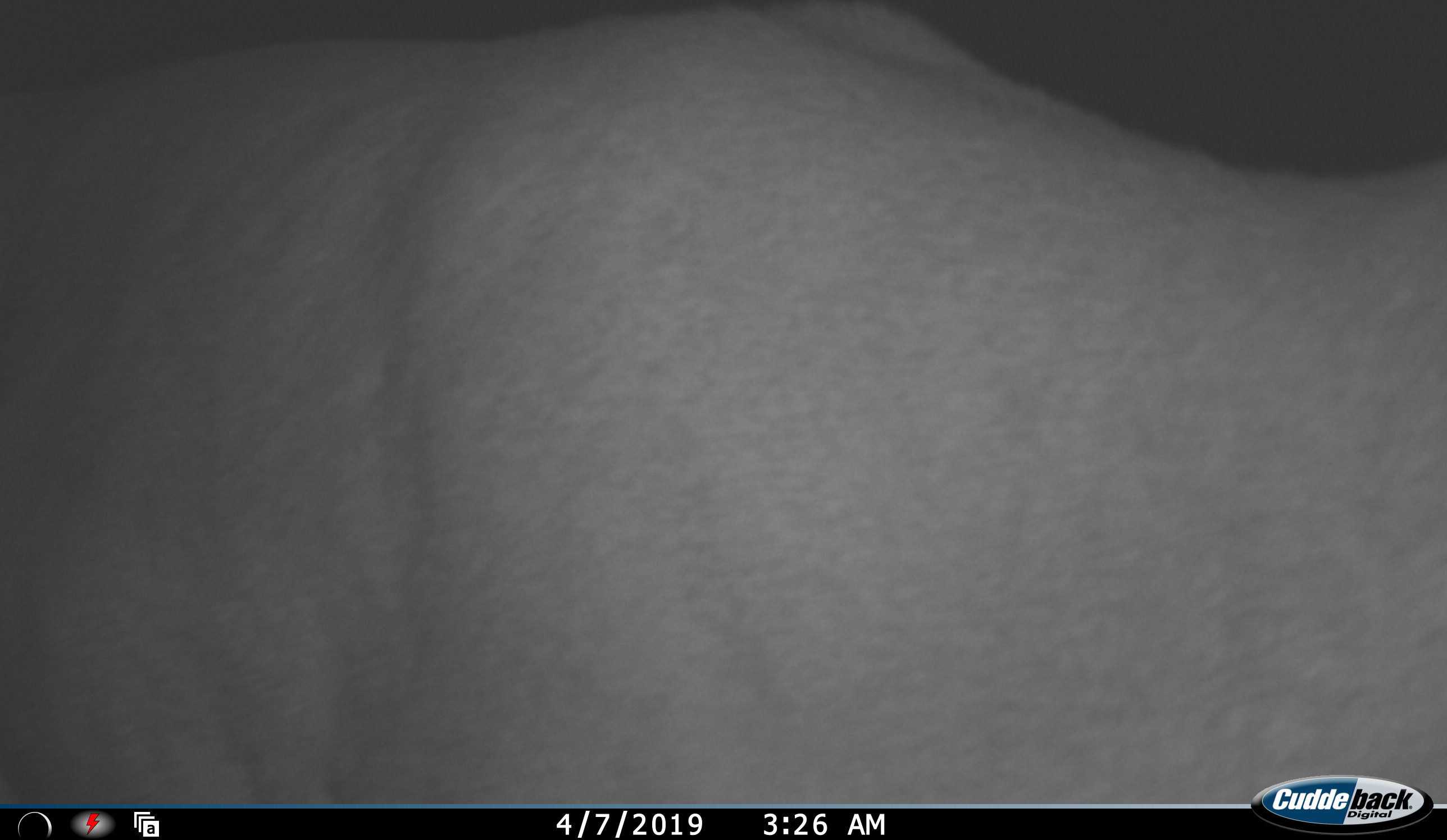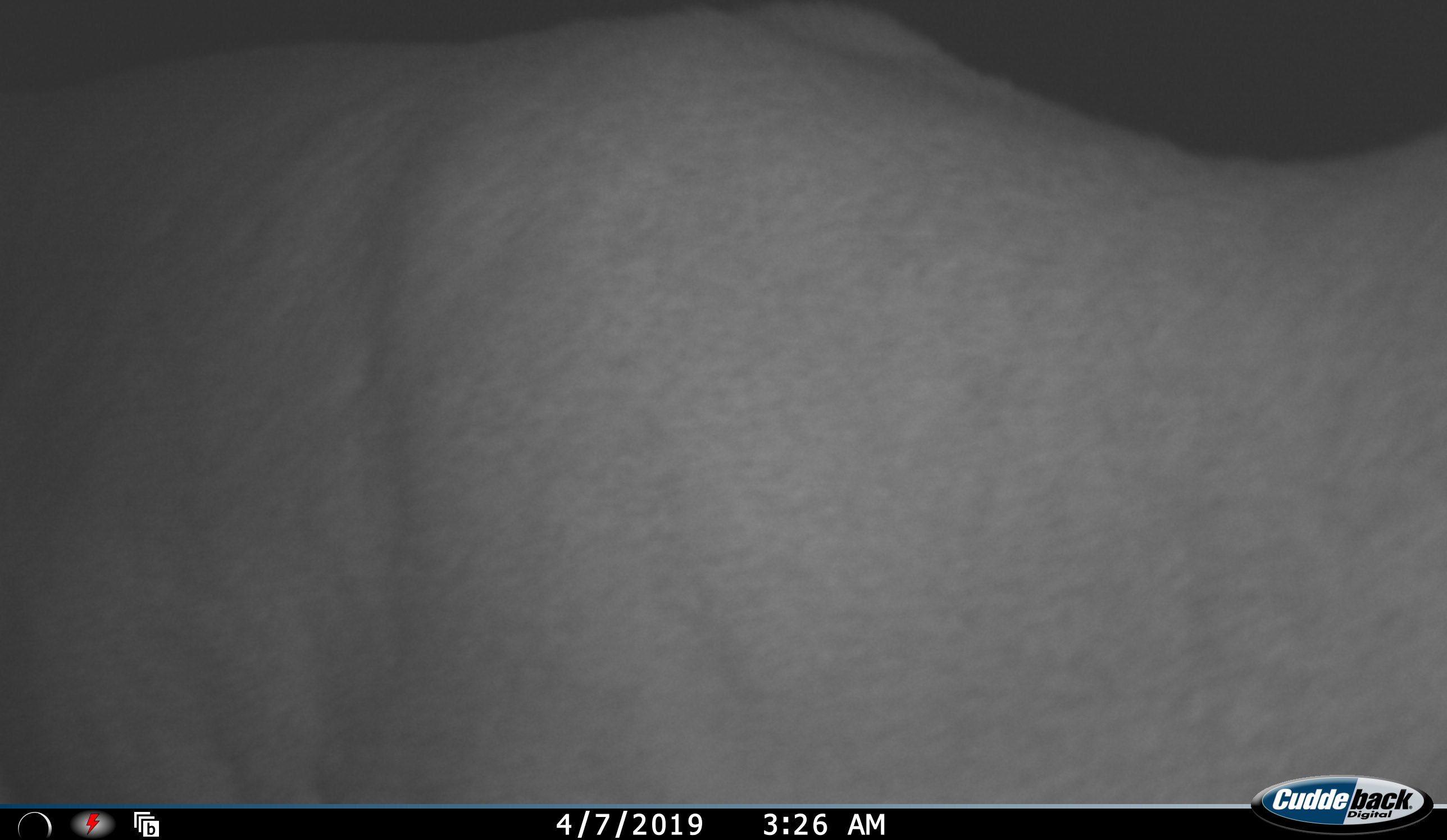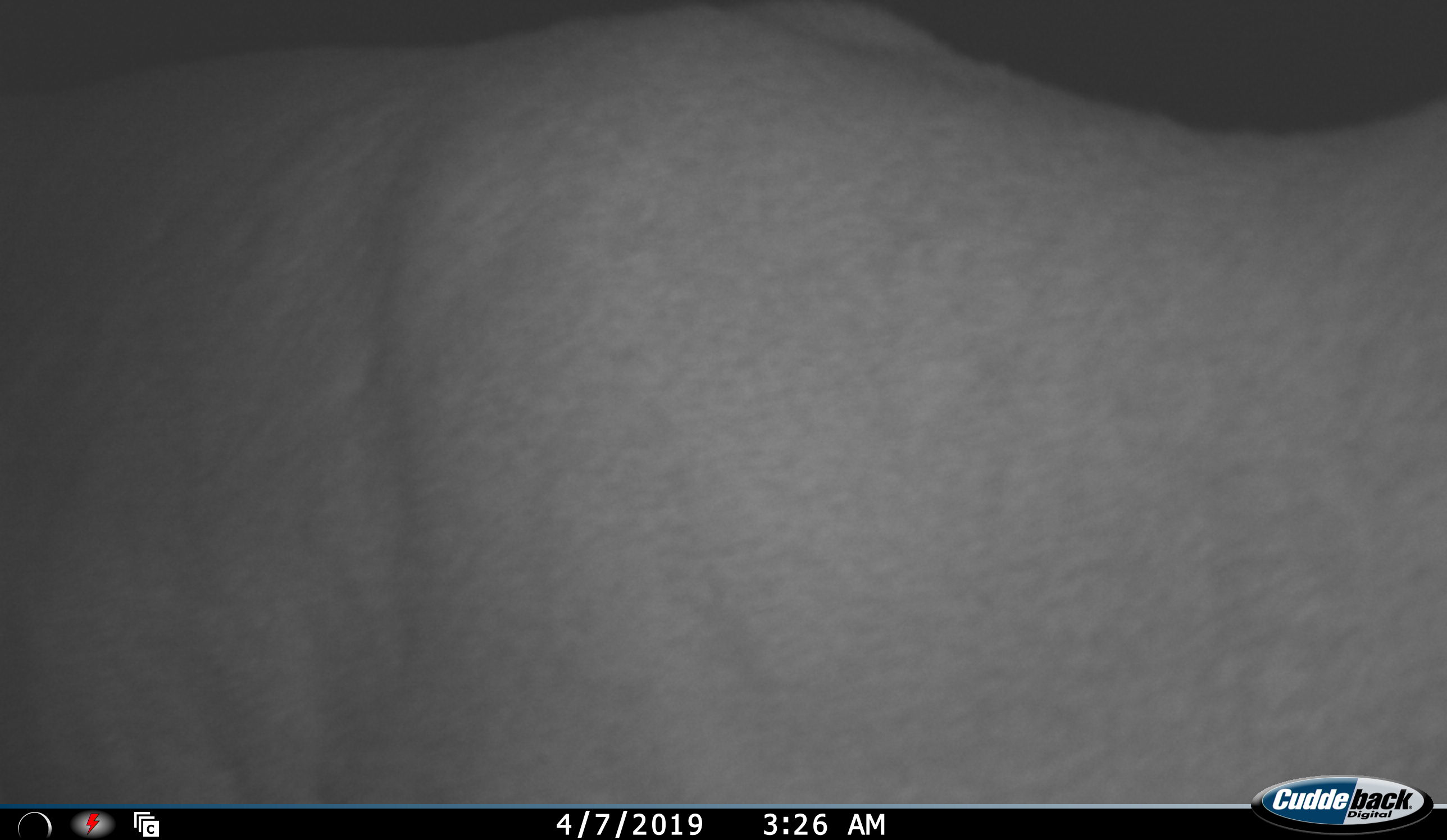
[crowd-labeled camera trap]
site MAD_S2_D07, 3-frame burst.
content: unidentified animal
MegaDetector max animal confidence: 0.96